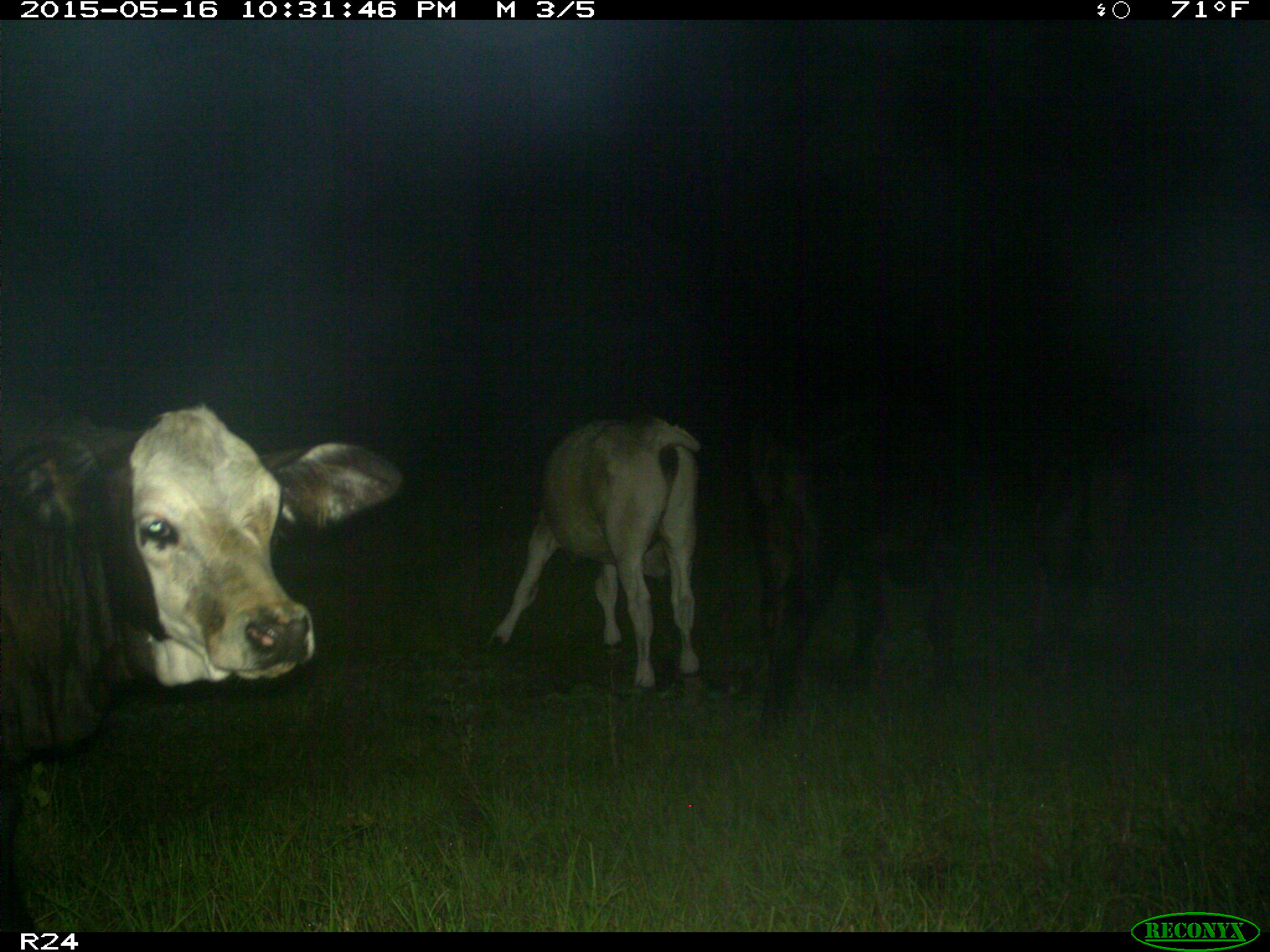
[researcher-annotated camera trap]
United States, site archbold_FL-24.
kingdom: Animalia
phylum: Chordata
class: Mammalia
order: Artiodactyla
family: Bovidae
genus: Bos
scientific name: Bos taurus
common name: domestic cow